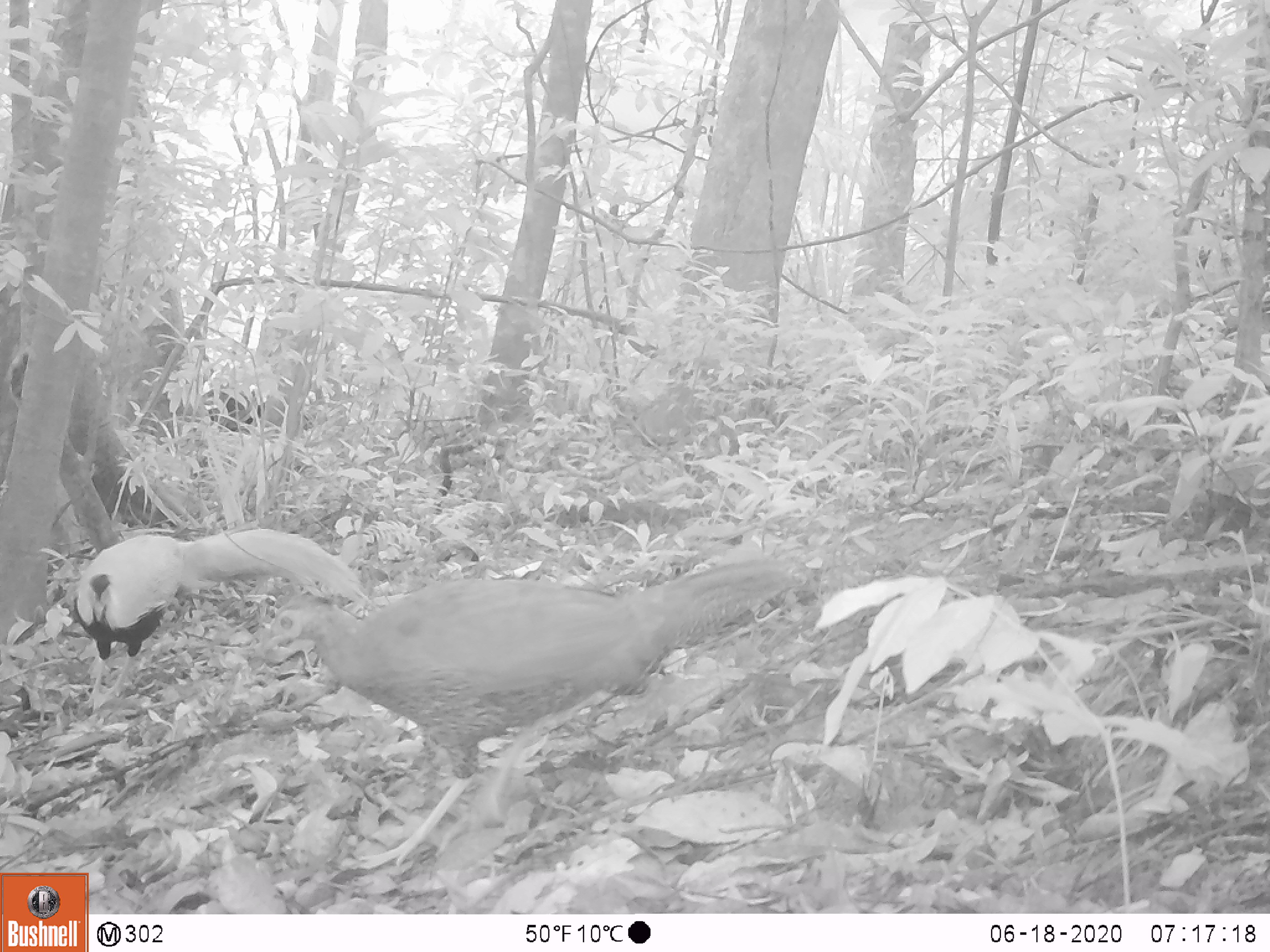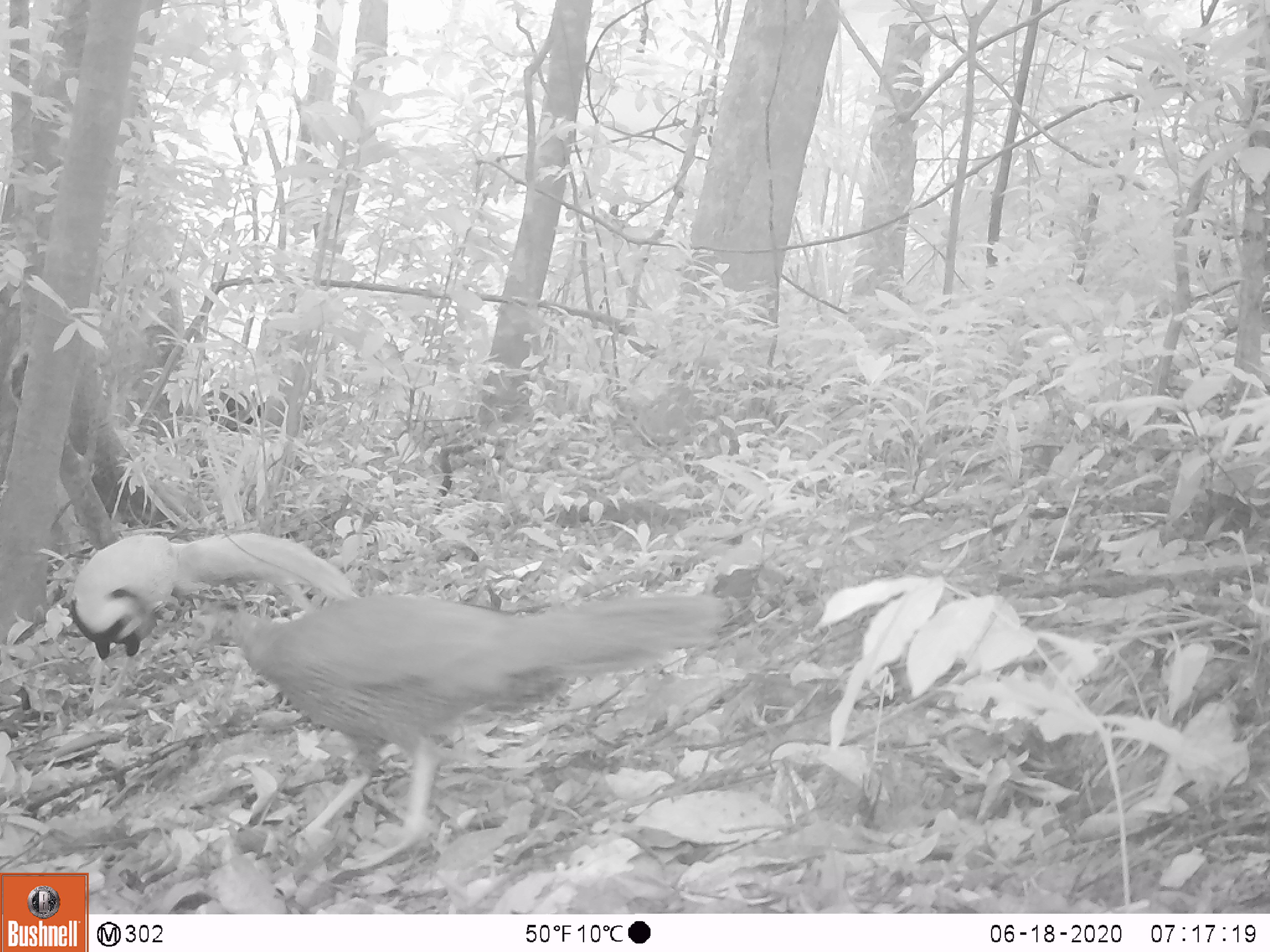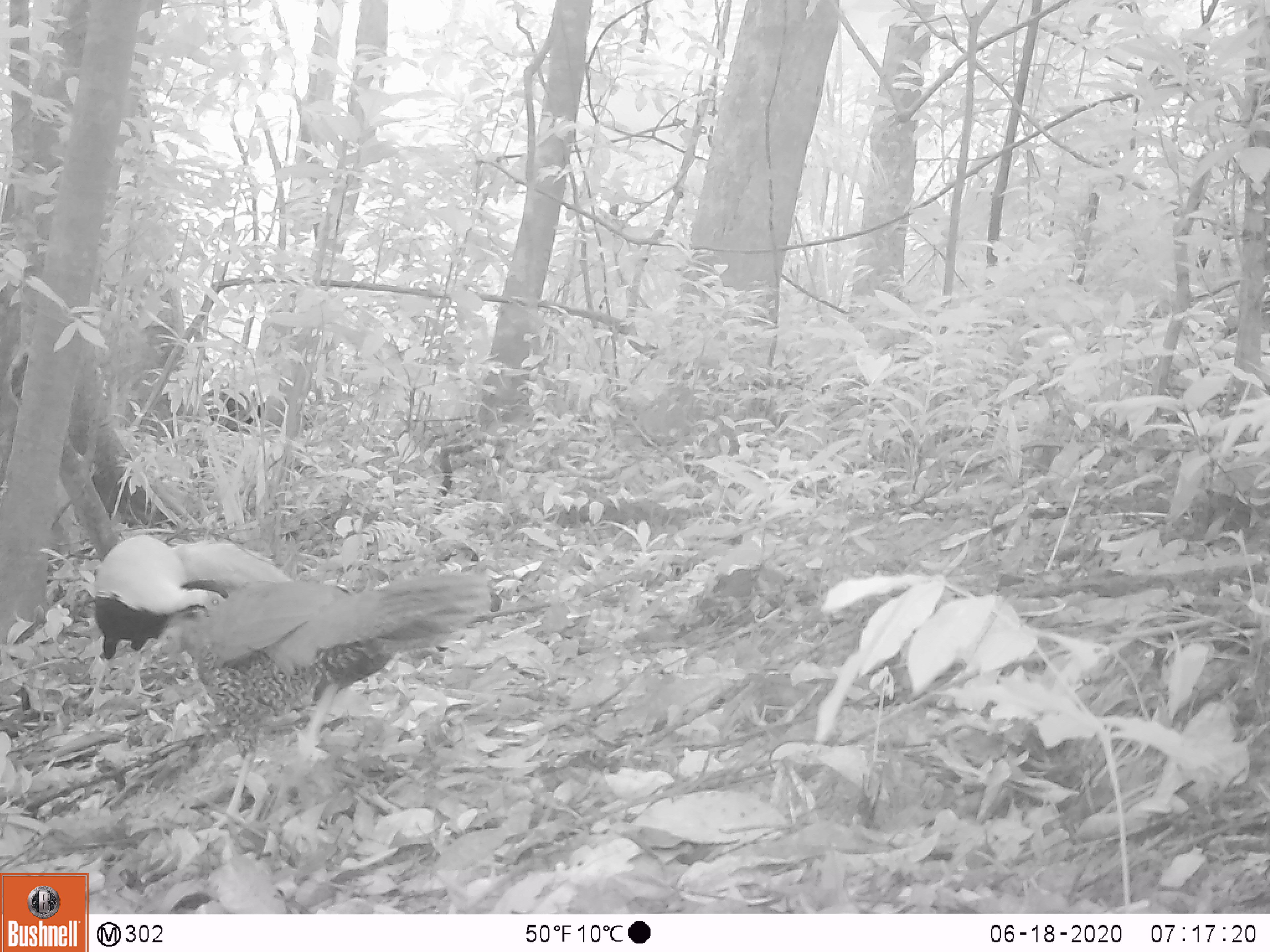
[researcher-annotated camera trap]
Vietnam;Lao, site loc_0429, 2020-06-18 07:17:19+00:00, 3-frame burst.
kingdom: Animalia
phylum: Chordata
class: Aves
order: Galliformes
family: Phasianidae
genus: Lophura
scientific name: Lophura nycthemera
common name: silver pheasant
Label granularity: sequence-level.